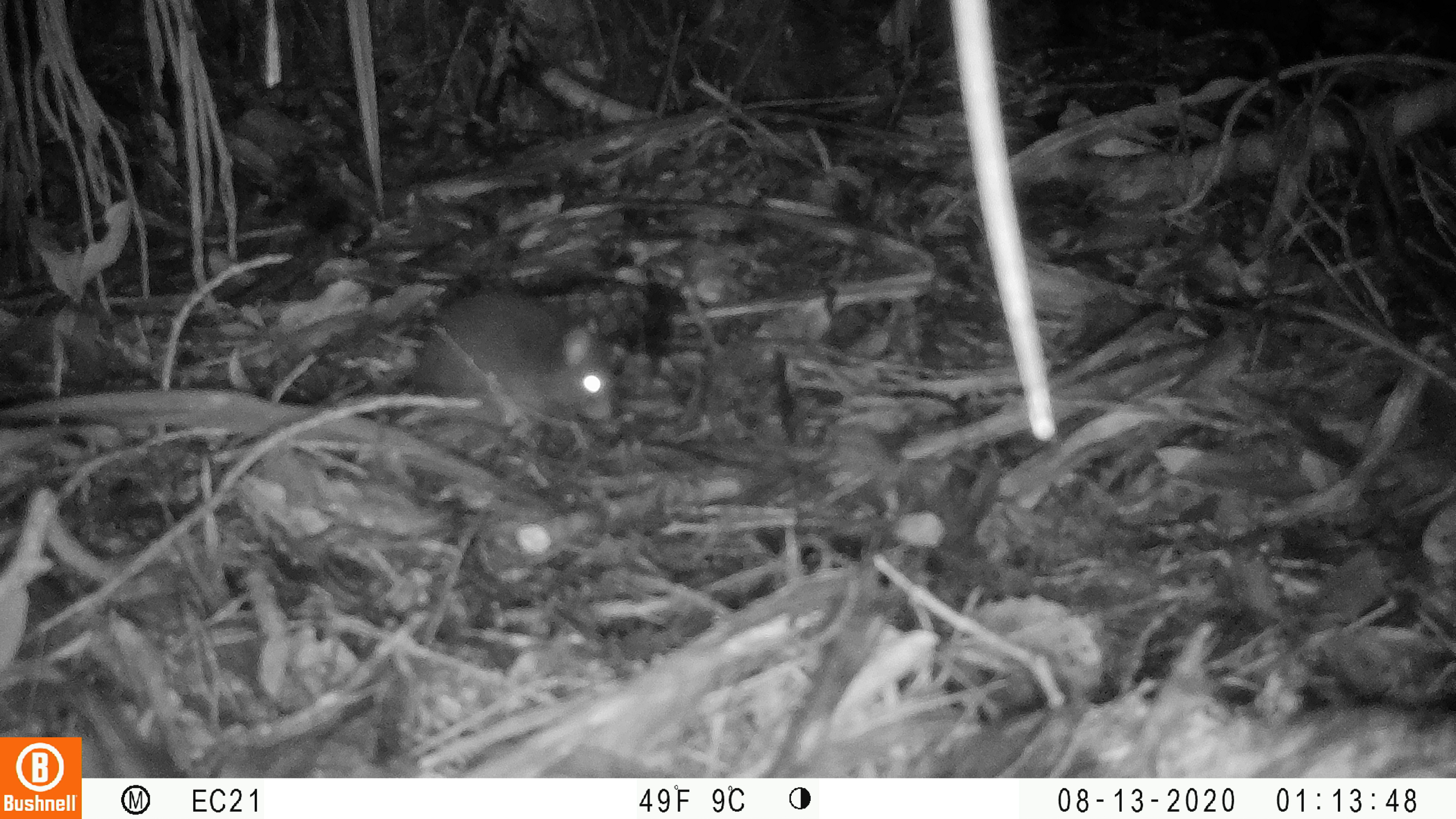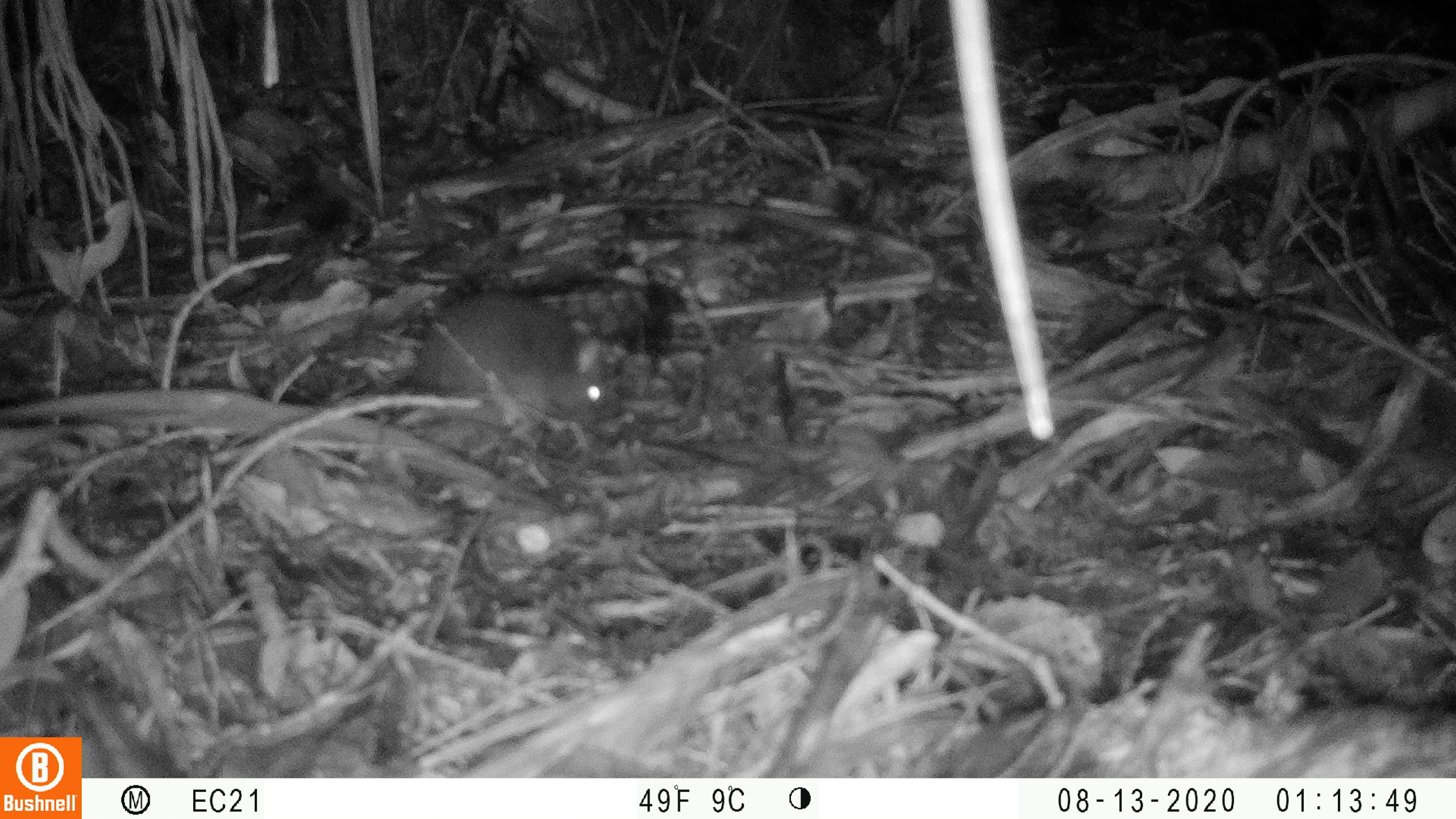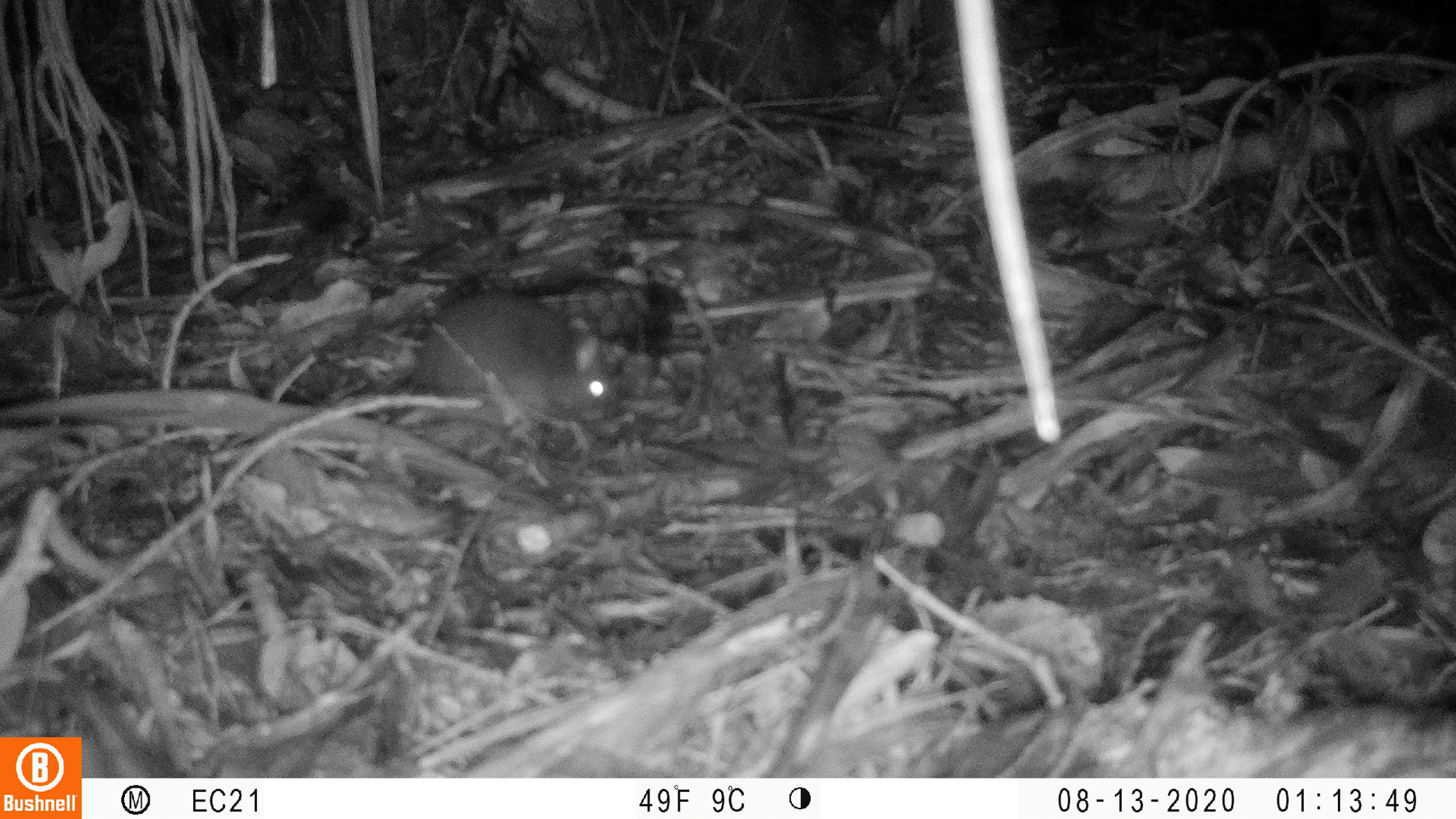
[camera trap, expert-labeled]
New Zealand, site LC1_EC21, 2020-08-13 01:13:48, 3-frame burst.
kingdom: Animalia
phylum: Chordata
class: Mammalia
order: Rodentia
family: Muridae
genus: Rattus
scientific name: Rattus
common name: rat